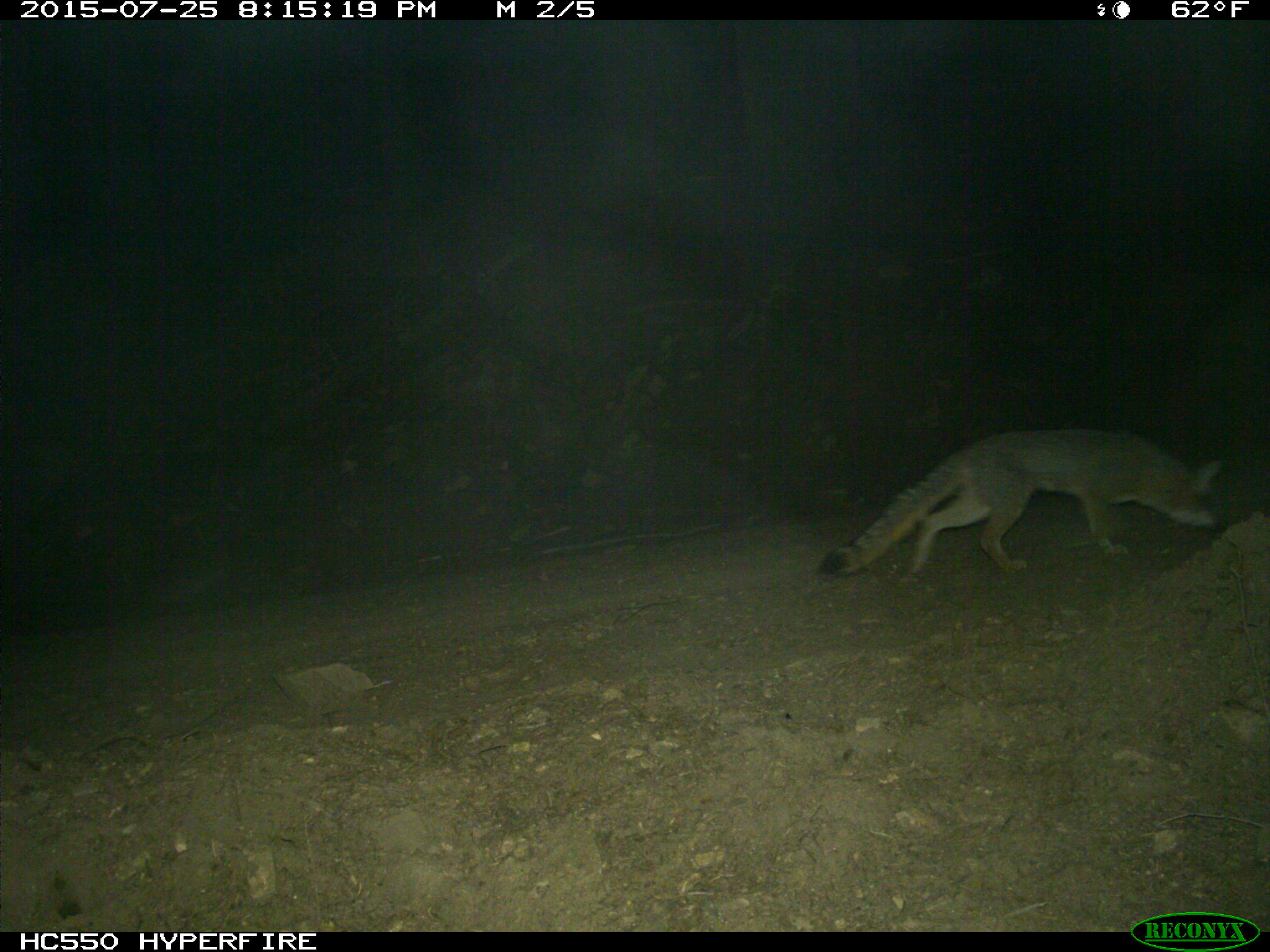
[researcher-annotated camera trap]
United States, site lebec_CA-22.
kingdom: Animalia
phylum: Chordata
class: Mammalia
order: Carnivora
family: Canidae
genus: Urocyon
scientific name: Urocyon cinereoargenteus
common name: gray fox